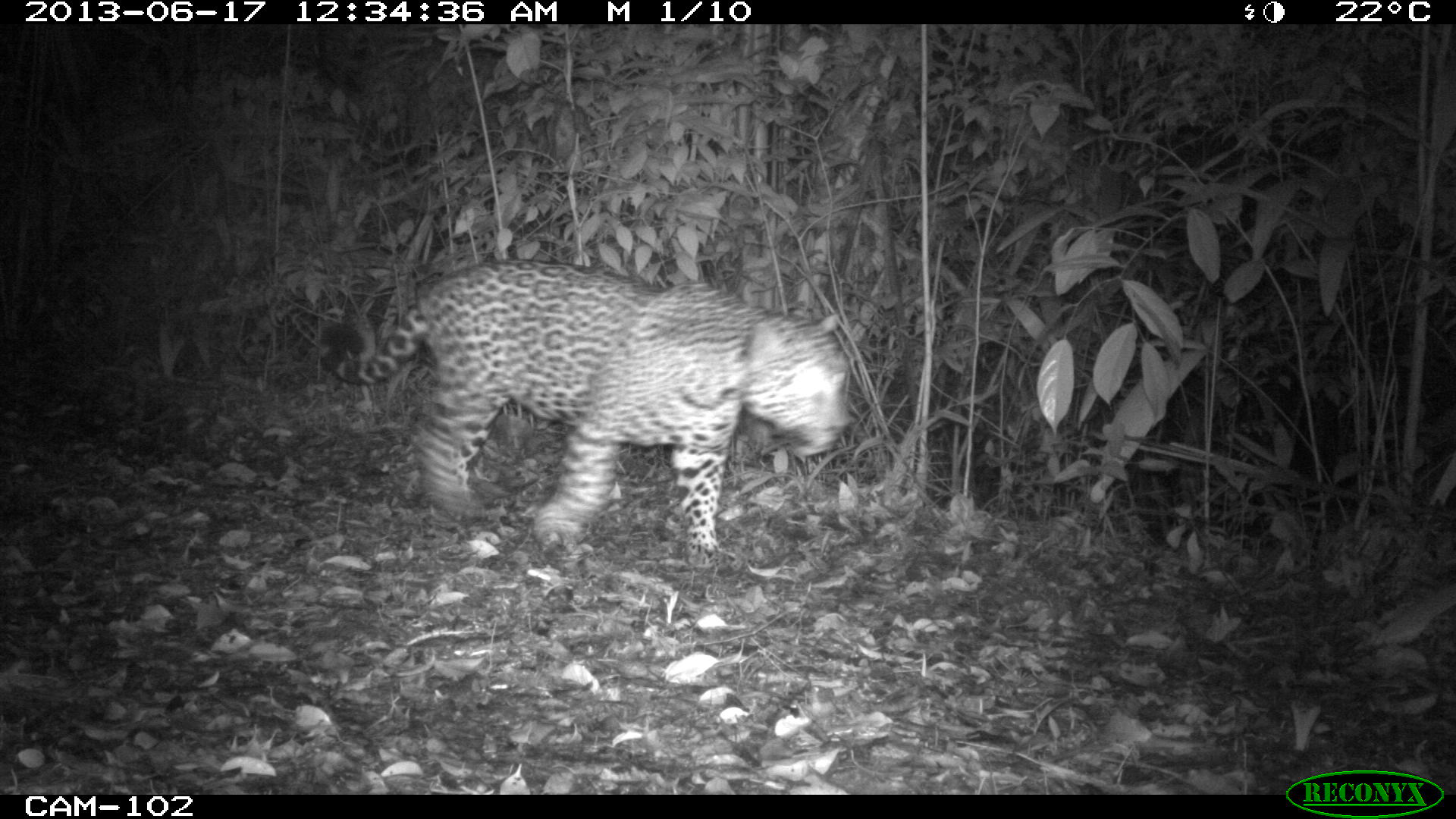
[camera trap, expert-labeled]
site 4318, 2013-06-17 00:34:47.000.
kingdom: Animalia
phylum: Chordata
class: Mammalia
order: Carnivora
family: Felidae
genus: Panthera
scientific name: Panthera onca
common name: jaguar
Panthera onca (jaguar), count 1, sex male.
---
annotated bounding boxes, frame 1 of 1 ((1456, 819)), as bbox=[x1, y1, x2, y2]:
panthera onca: bbox=[318, 257, 851, 568]